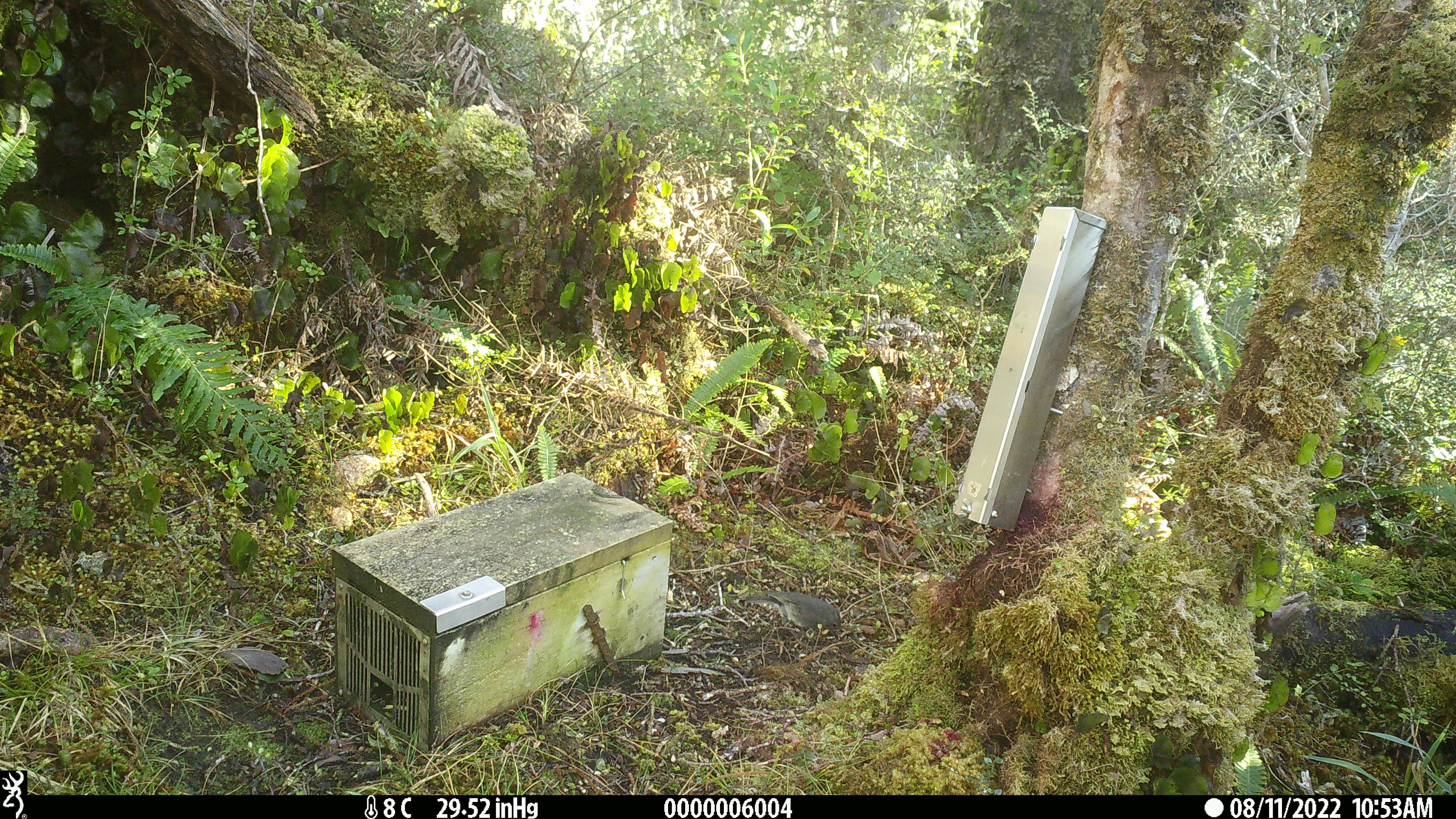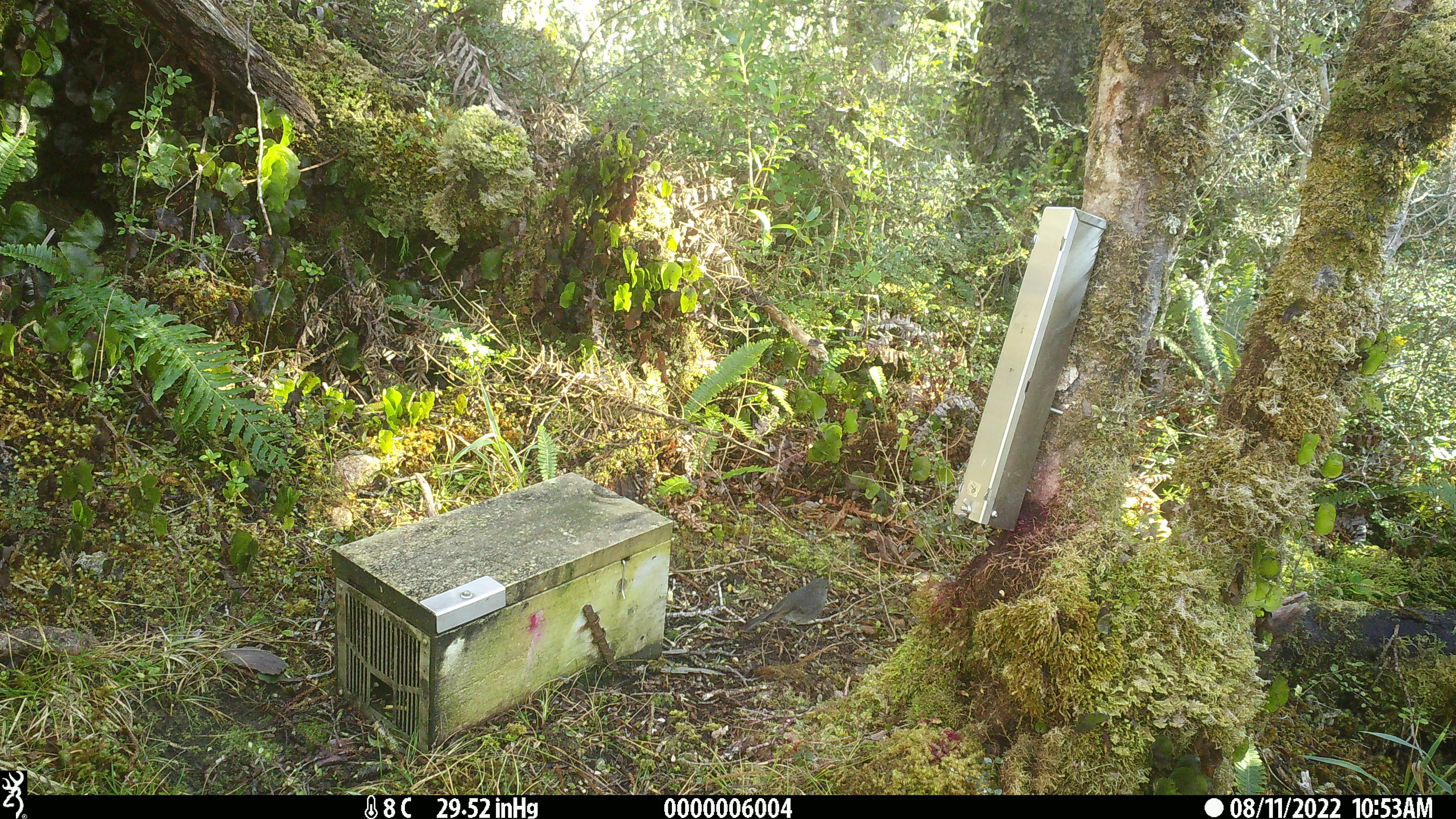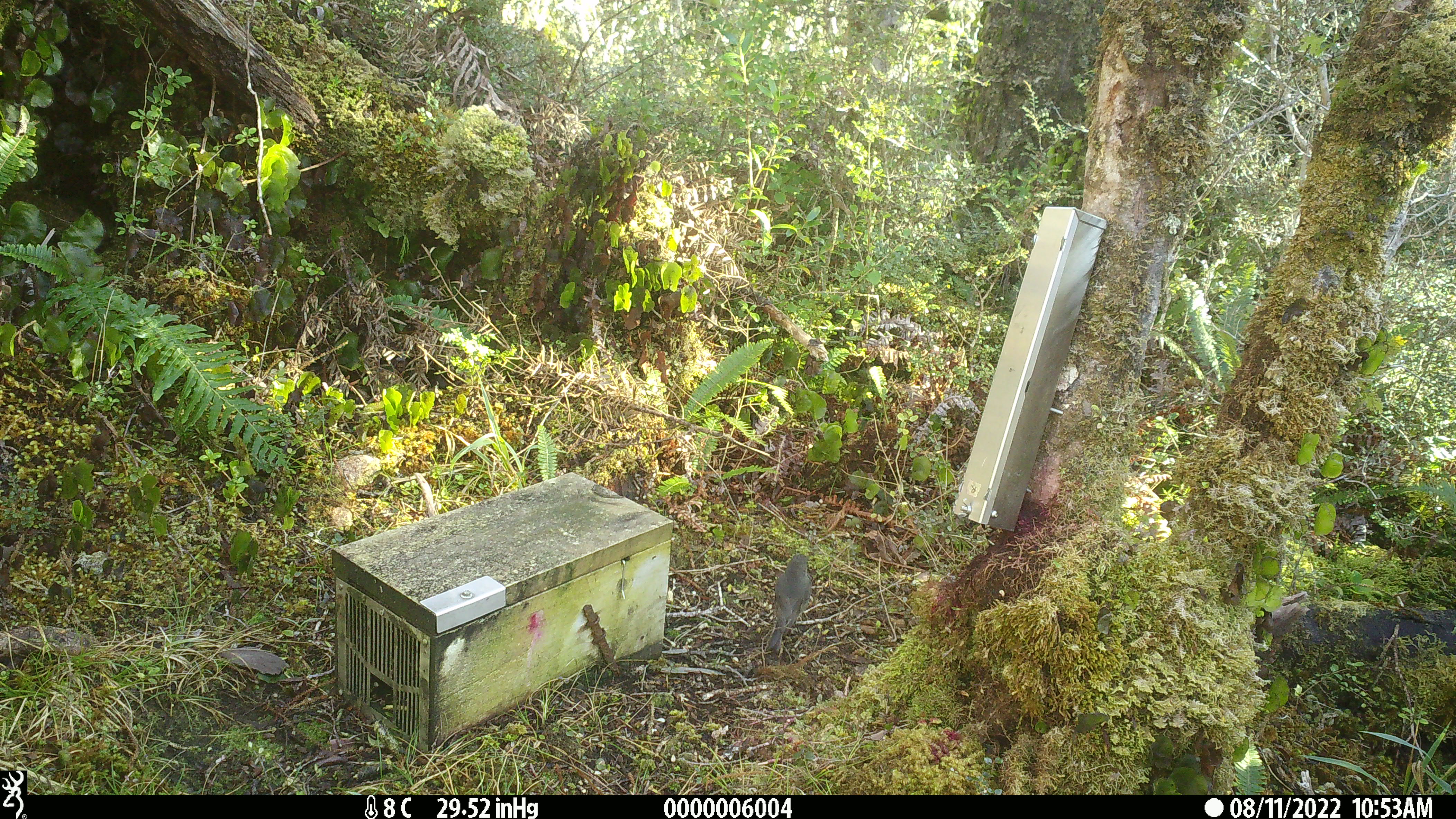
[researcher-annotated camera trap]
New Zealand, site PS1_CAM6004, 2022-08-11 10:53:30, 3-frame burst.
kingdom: Animalia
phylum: Chordata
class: Aves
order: Passeriformes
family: Petroicidae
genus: Petroica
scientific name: Petroica australis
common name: new zealand robin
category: robin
Robin (new zealand robin) (Petroica australis).